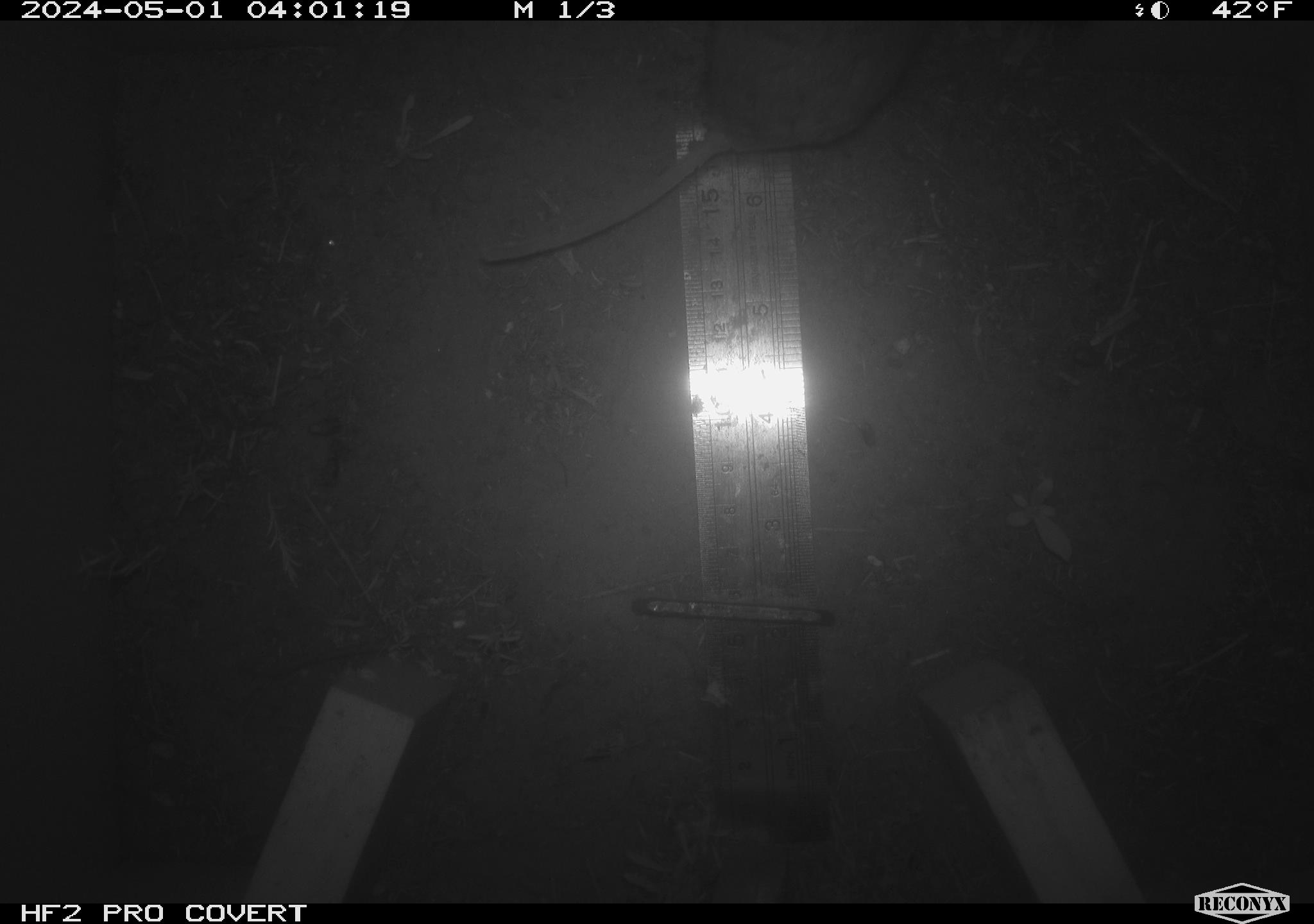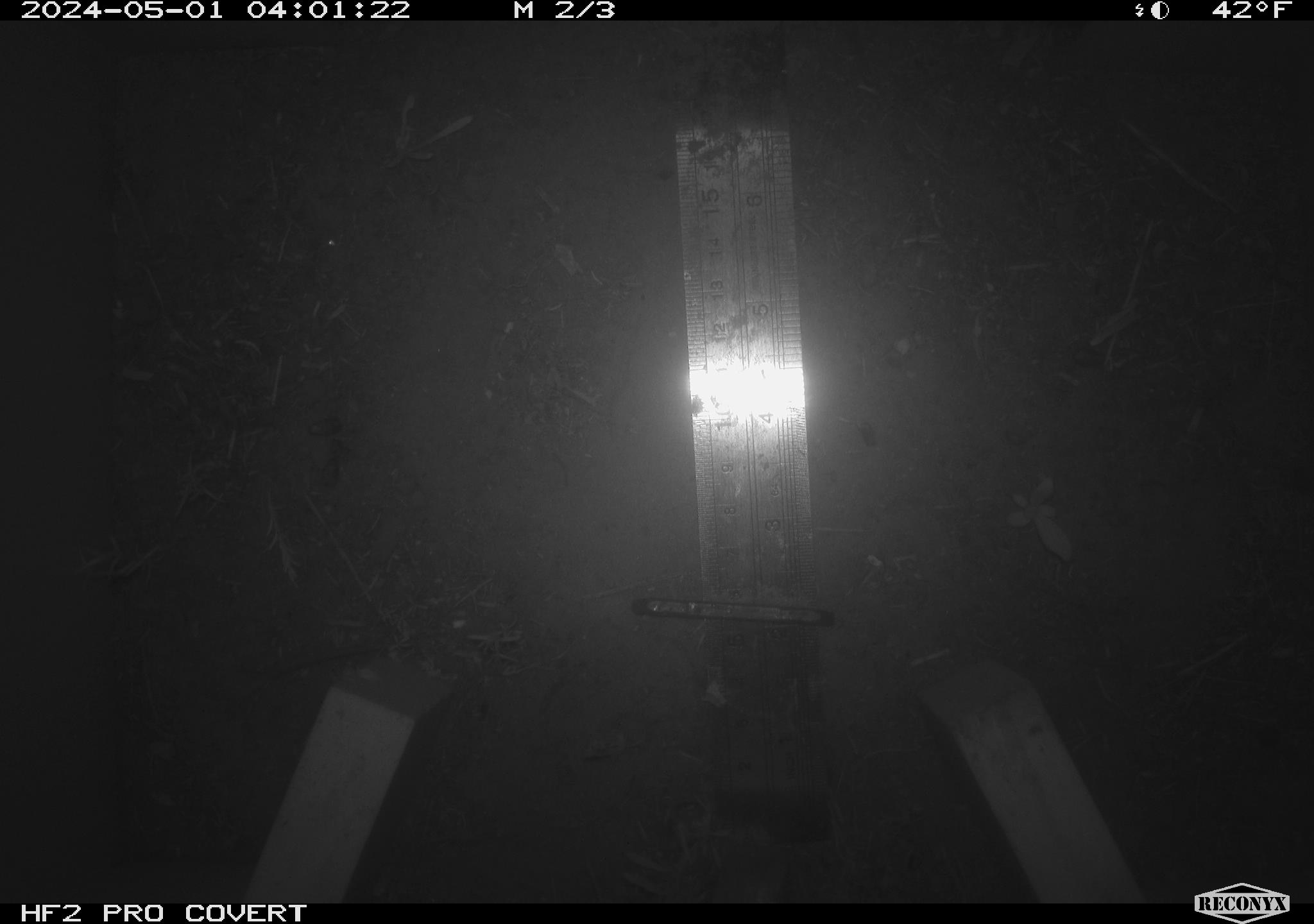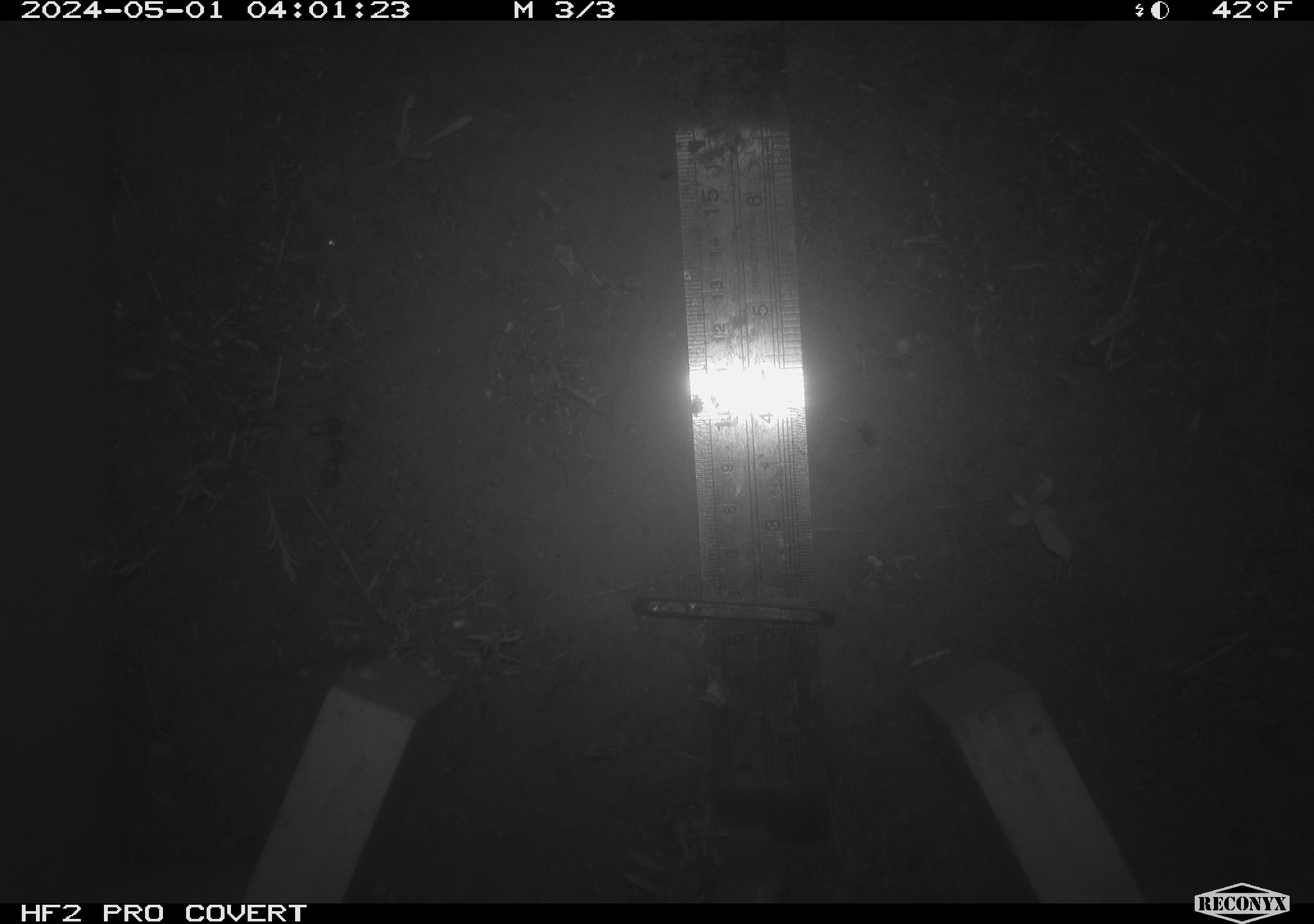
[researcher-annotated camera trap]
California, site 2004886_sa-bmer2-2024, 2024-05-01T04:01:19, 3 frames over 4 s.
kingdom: Animalia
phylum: Chordata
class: Mammalia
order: Rodentia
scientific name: Rodentia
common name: mouse species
Mouse species (Rodentia).